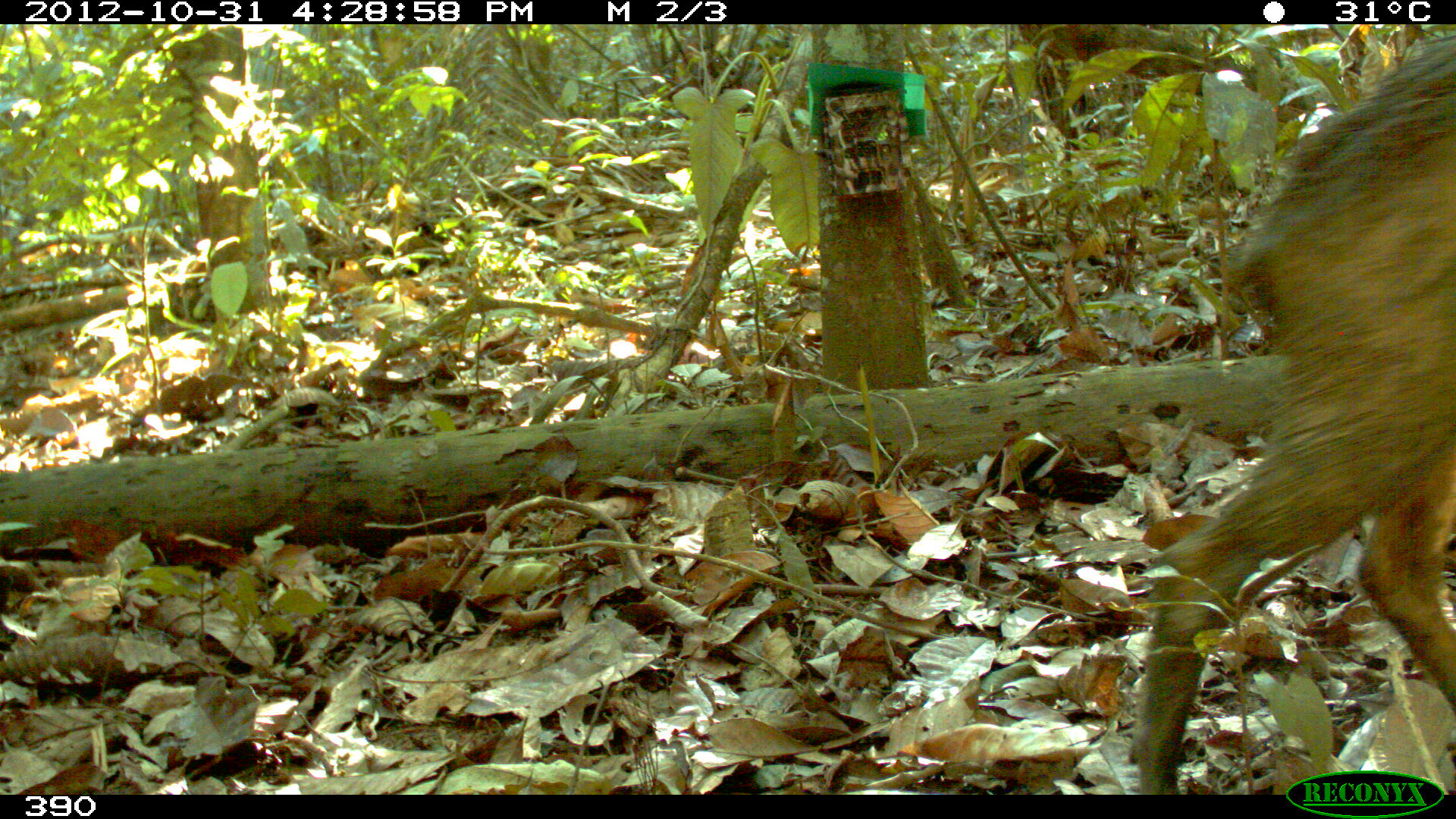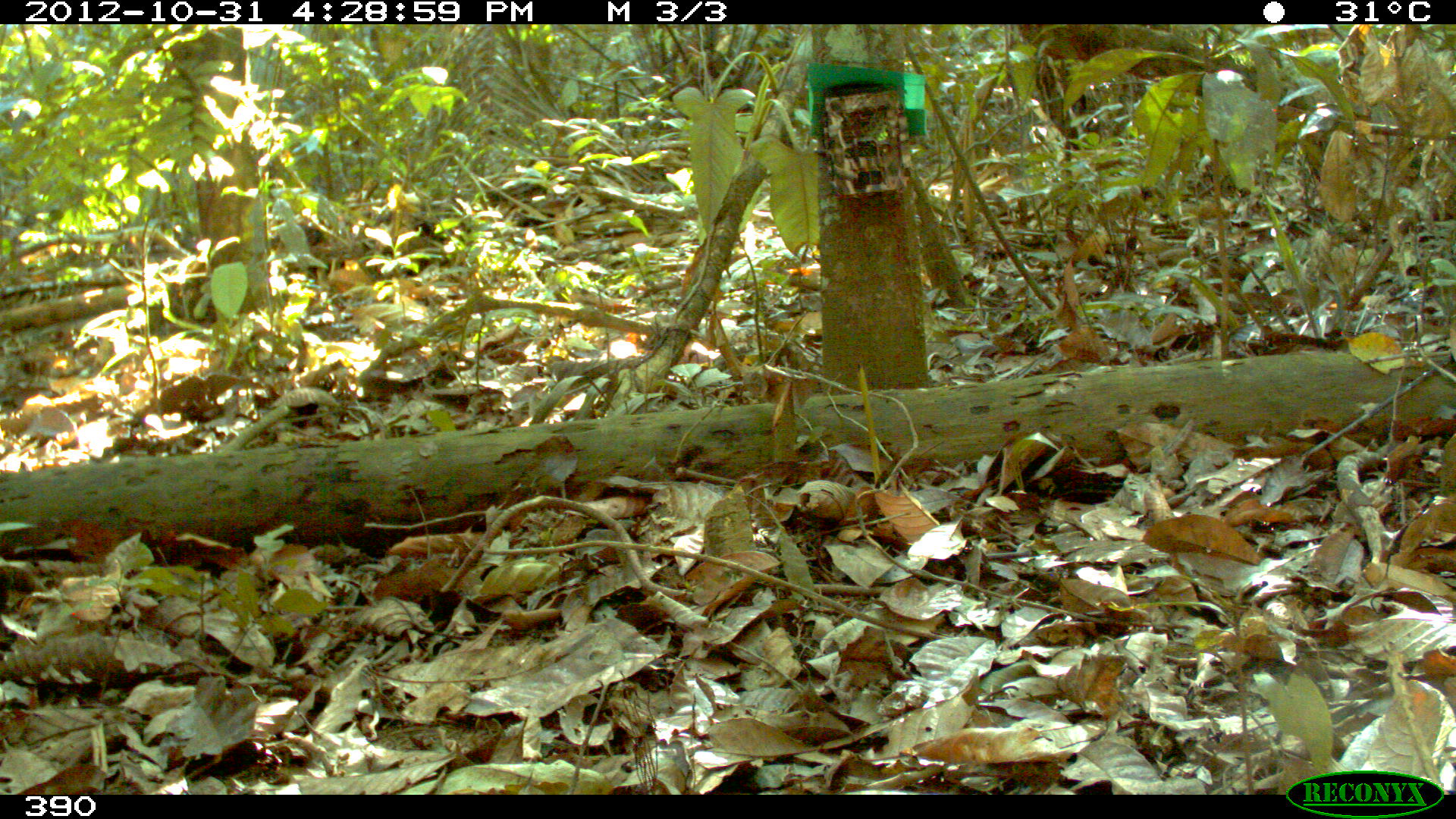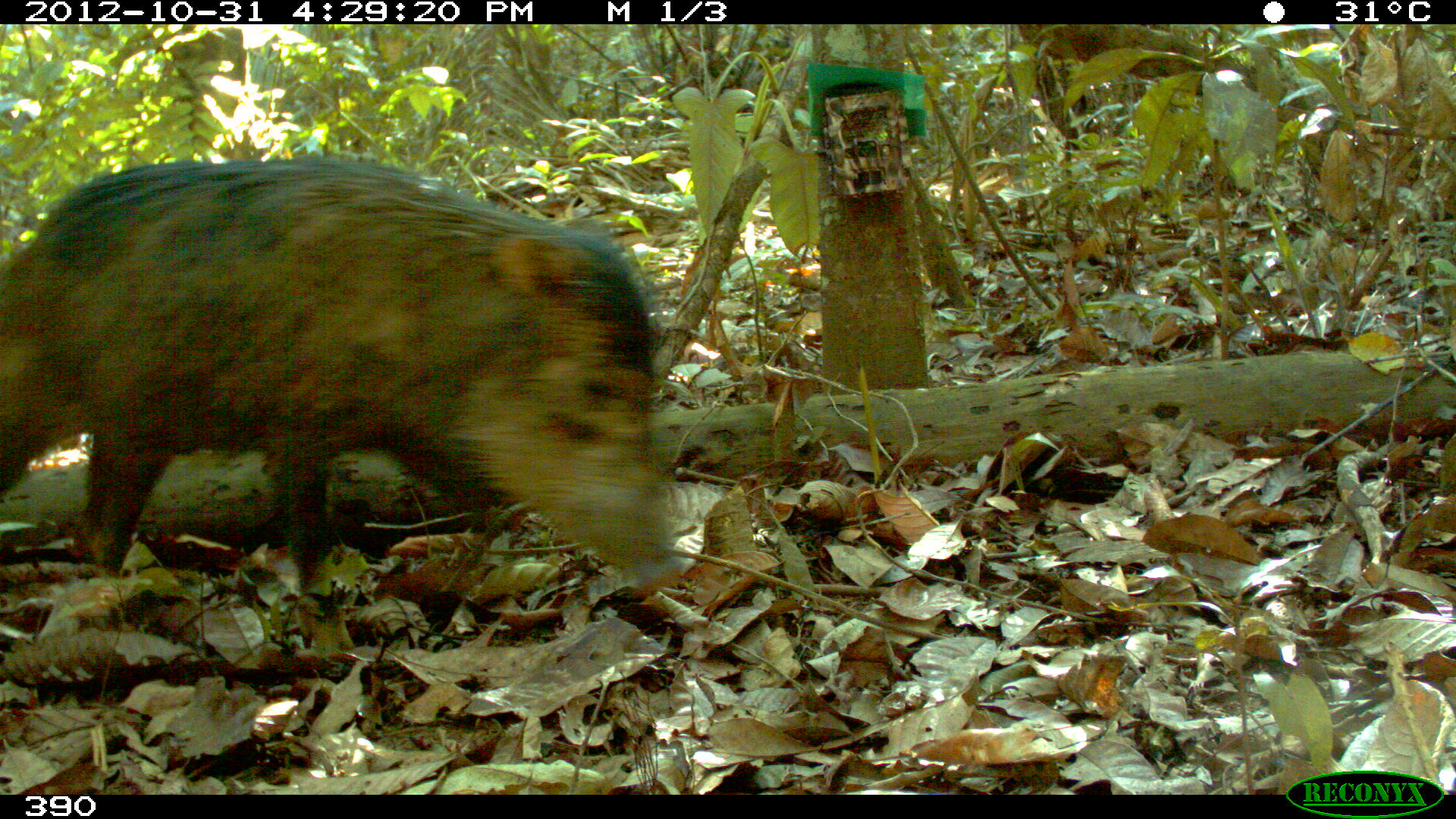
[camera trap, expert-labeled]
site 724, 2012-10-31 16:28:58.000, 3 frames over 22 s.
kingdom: Animalia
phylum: Chordata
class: Mammalia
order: Artiodactyla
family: Tayassuidae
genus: Tayassu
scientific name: Tayassu pecari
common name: white-lipped peccary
Tayassu pecari (white-lipped peccary).